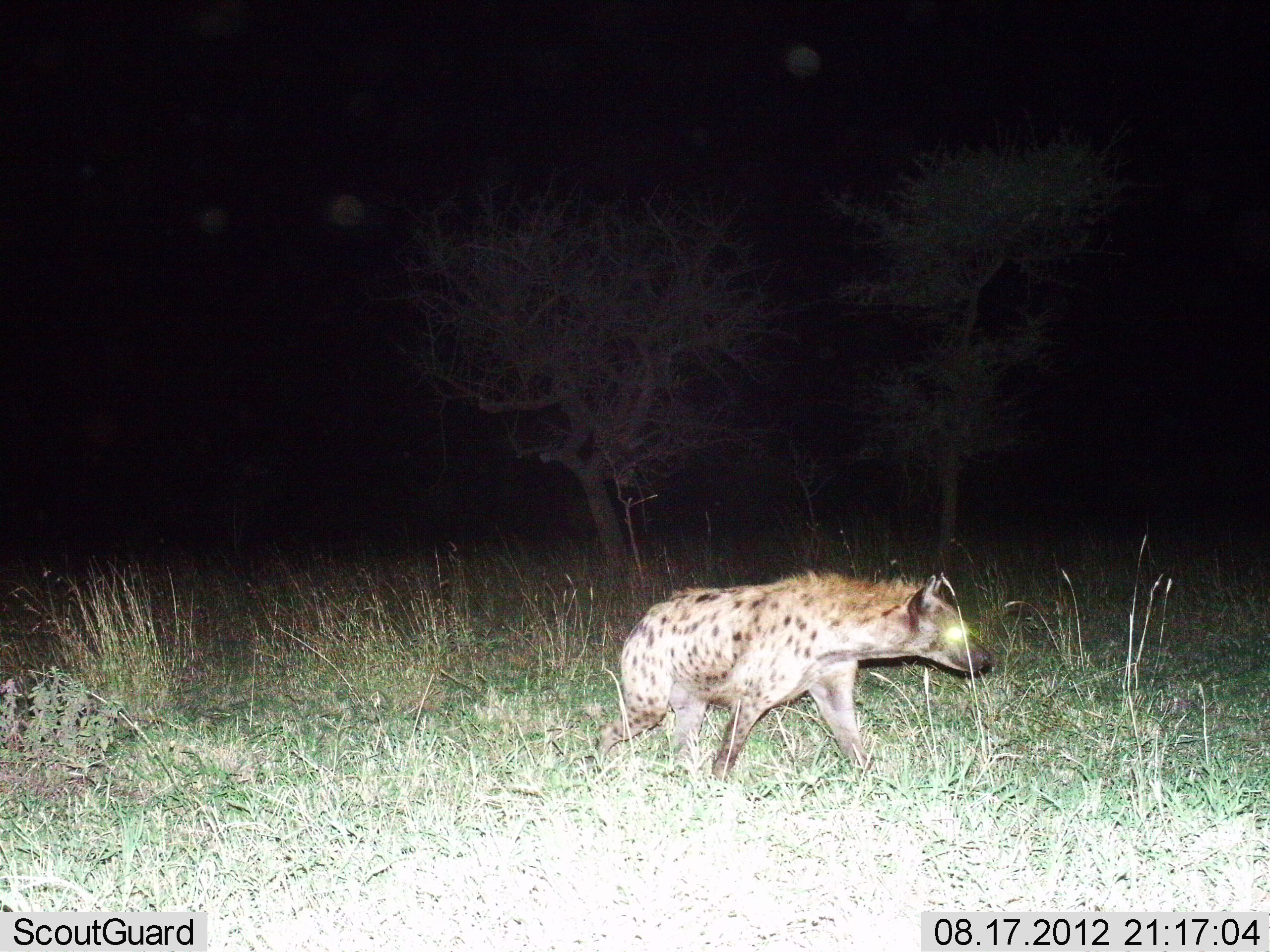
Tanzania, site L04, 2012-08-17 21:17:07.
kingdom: Animalia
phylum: Chordata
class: Mammalia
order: Carnivora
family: Hyaenidae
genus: Crocuta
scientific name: Crocuta crocuta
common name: spotted hyena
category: hyenaspotted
Hyenaspotted (spotted hyena) (Crocuta crocuta), count 1. Behavior (volunteer vote fractions): standing 10%, resting 0%, moving 100%, interacting 0%. Young present (vote fraction): 0%. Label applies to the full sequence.